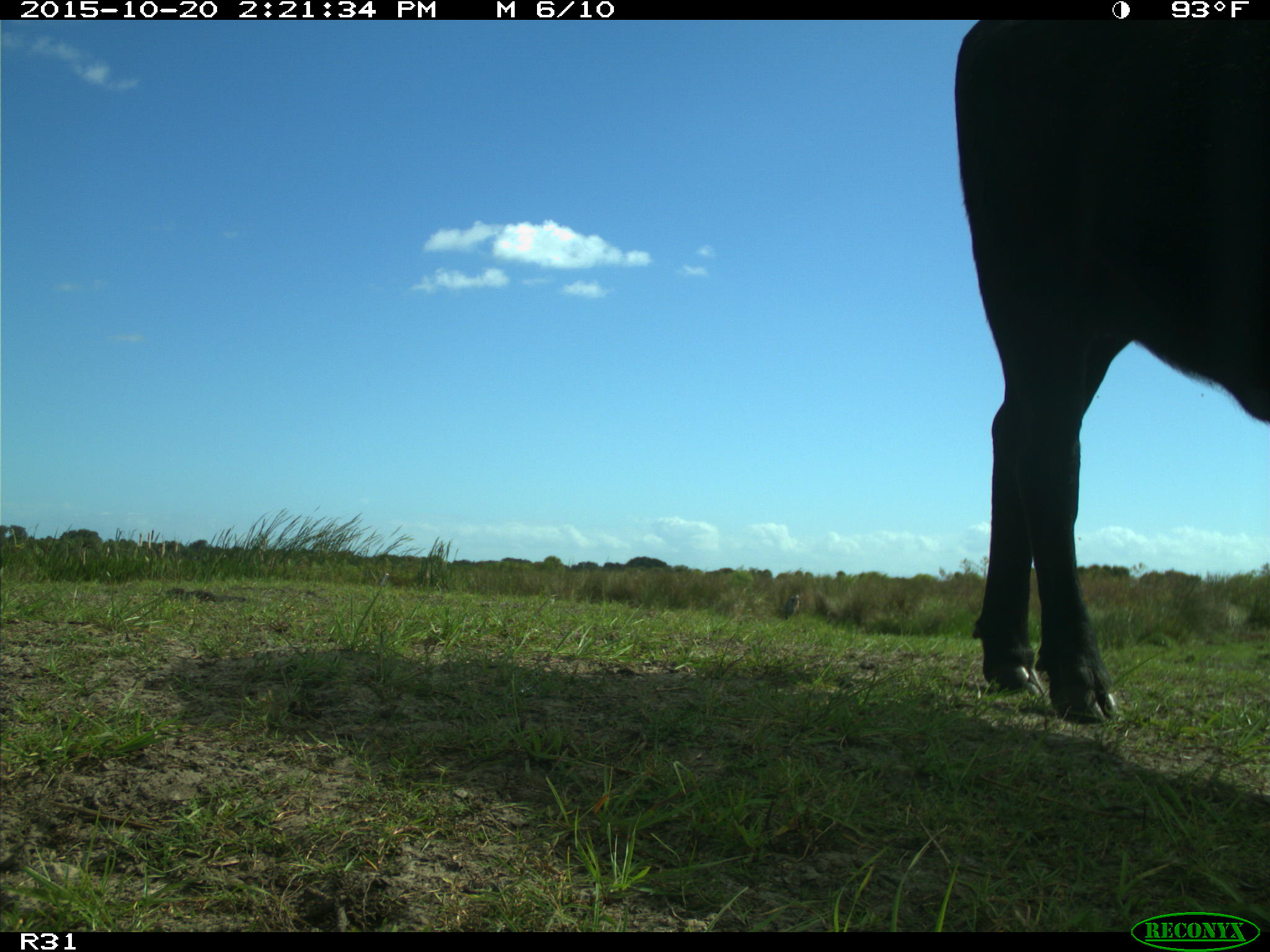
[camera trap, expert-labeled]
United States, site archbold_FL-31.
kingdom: Animalia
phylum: Chordata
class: Mammalia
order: Artiodactyla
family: Bovidae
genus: Bos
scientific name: Bos taurus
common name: domestic cow